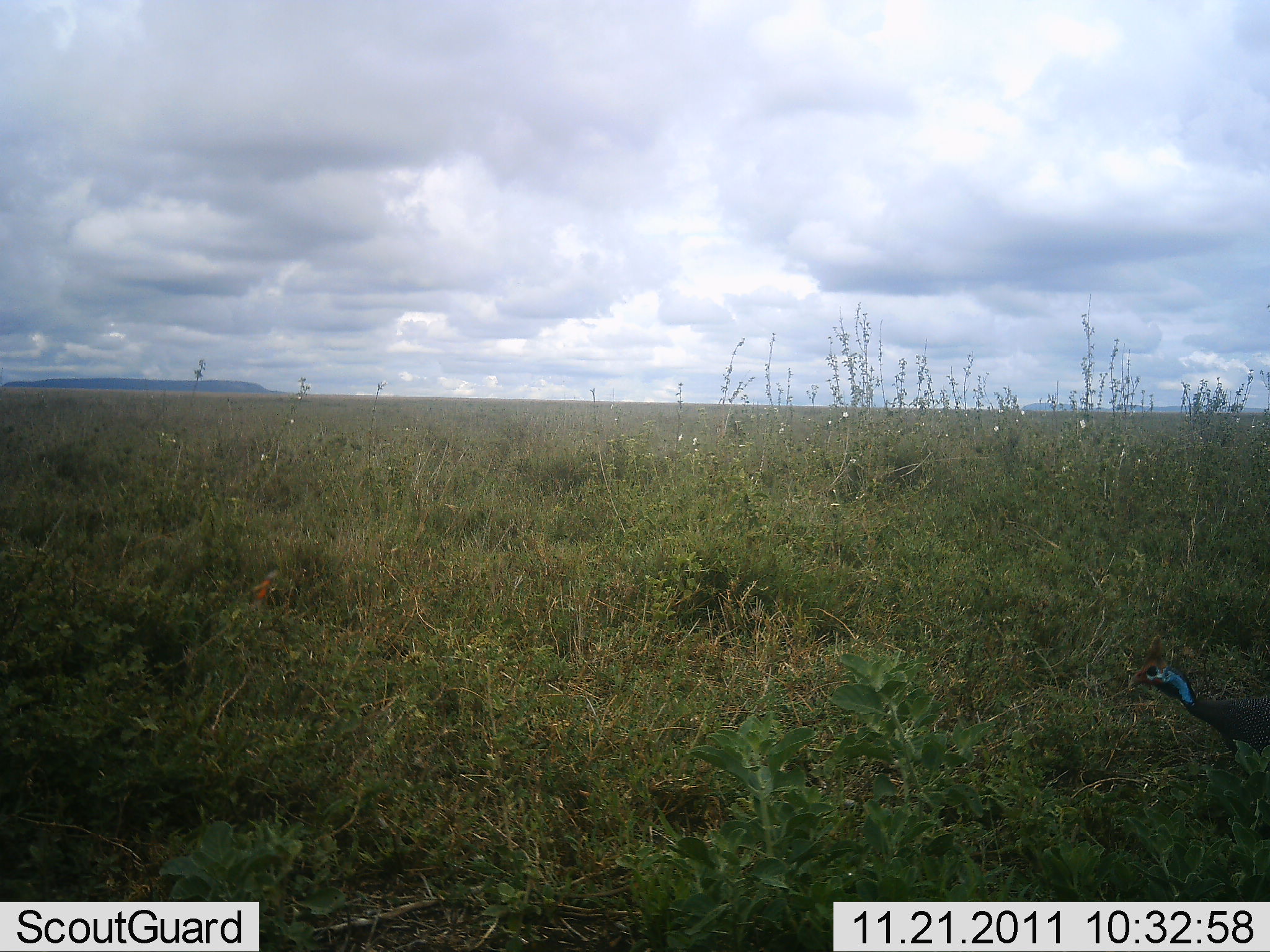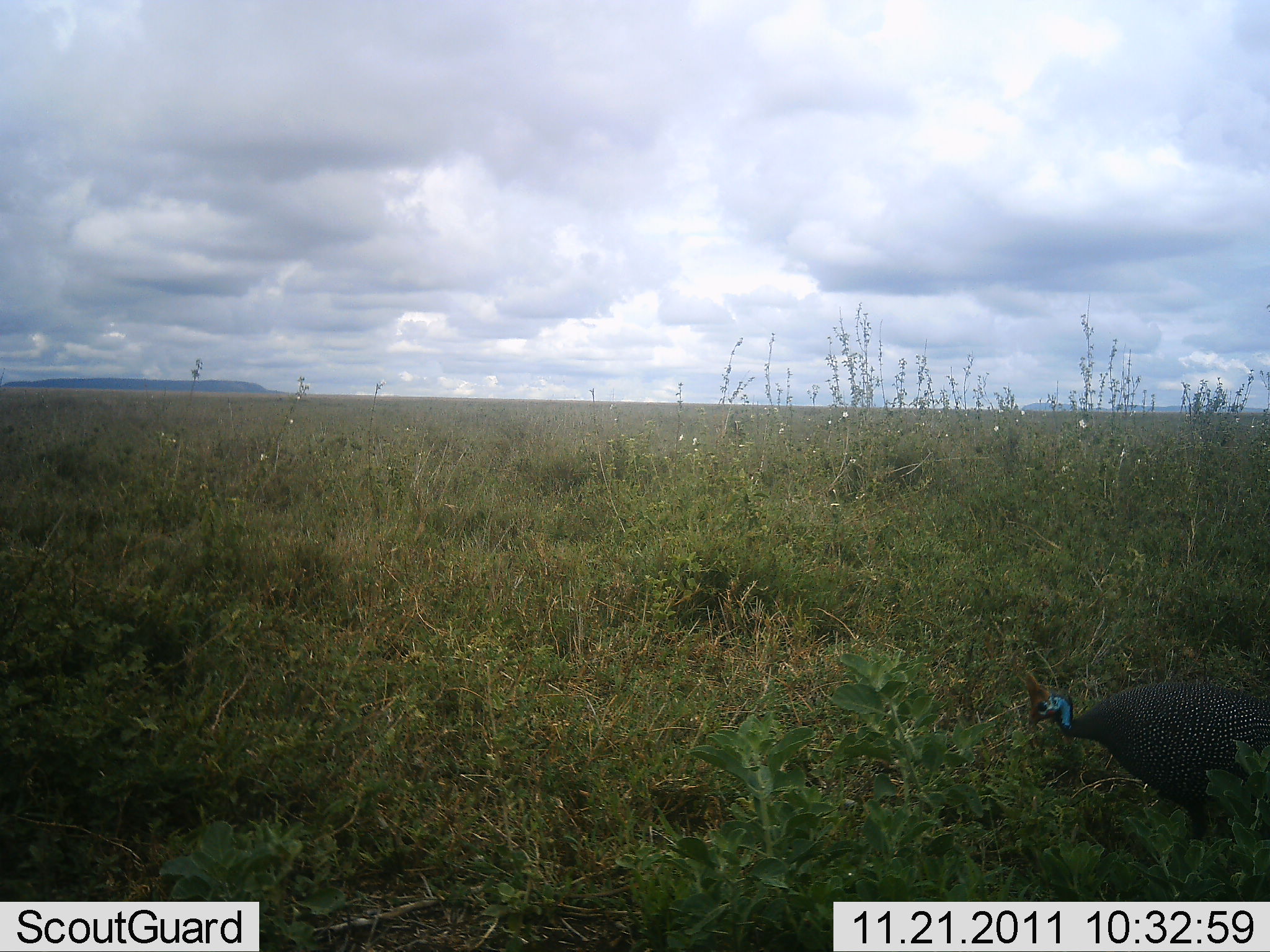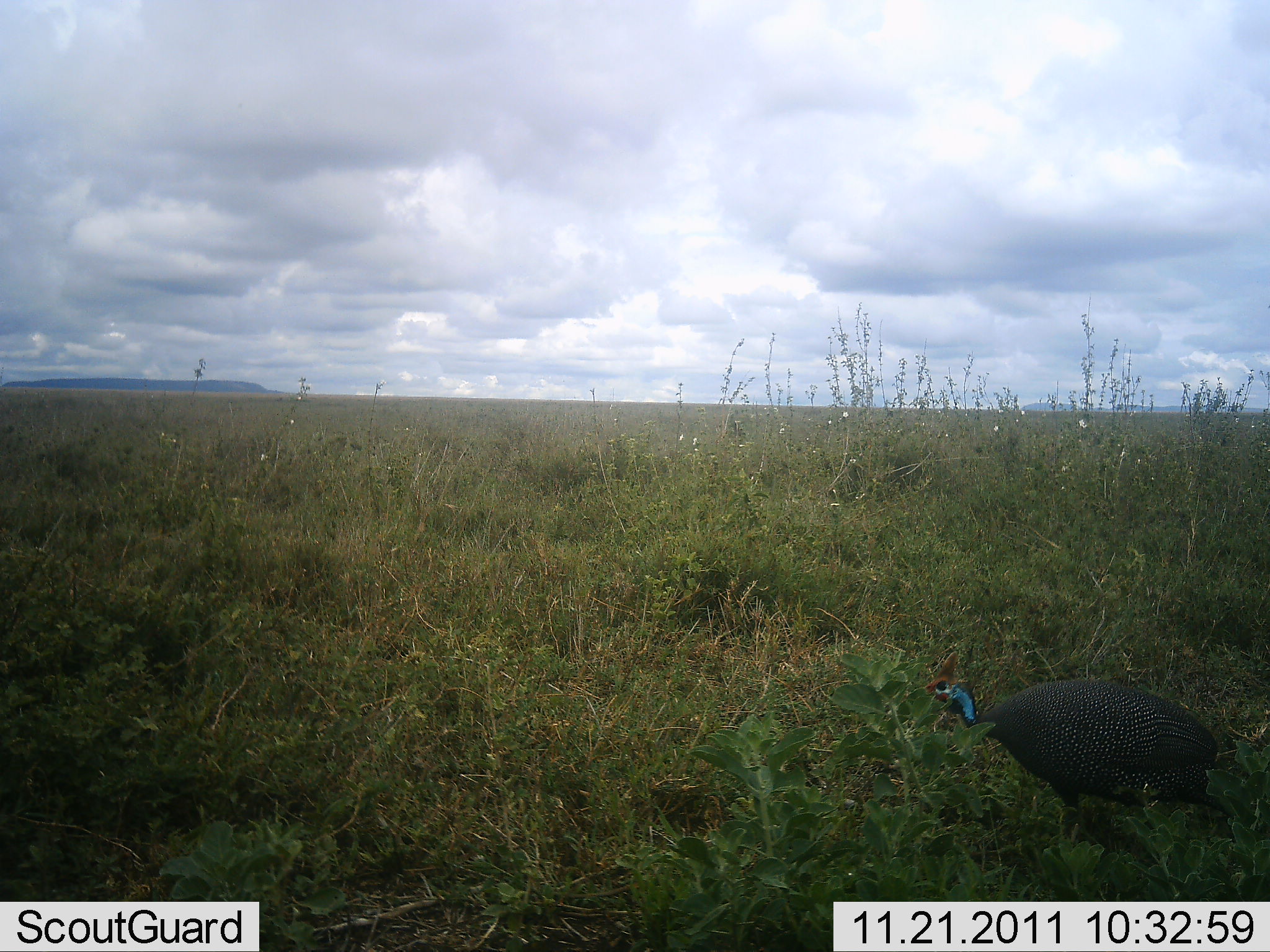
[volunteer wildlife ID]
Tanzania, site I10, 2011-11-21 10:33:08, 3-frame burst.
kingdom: Animalia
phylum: Chordata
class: Aves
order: Galliformes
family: Numididae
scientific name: Numididae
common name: guinea fowl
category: guineafowl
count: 1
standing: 7%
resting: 0%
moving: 100%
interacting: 0%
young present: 0%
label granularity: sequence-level